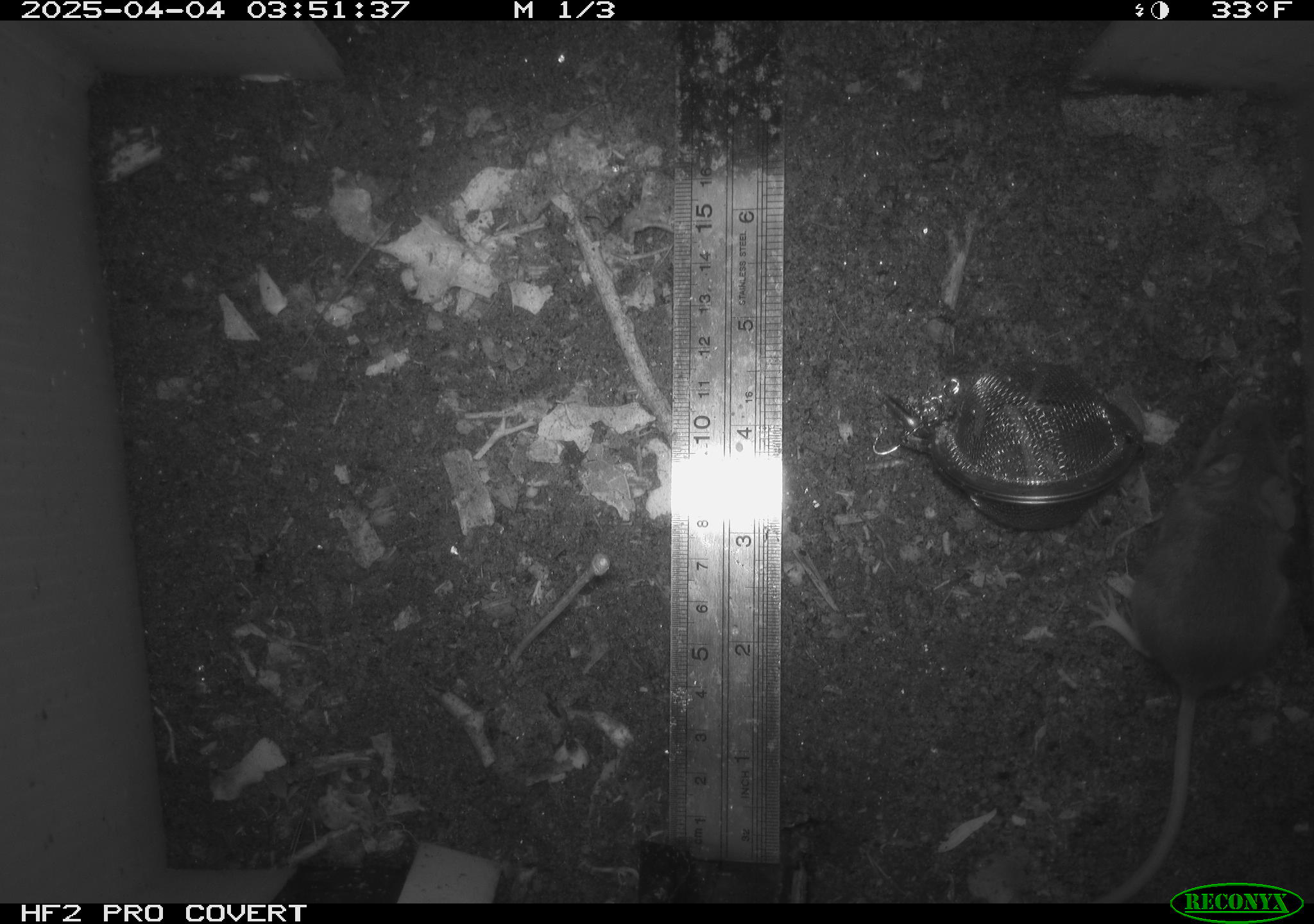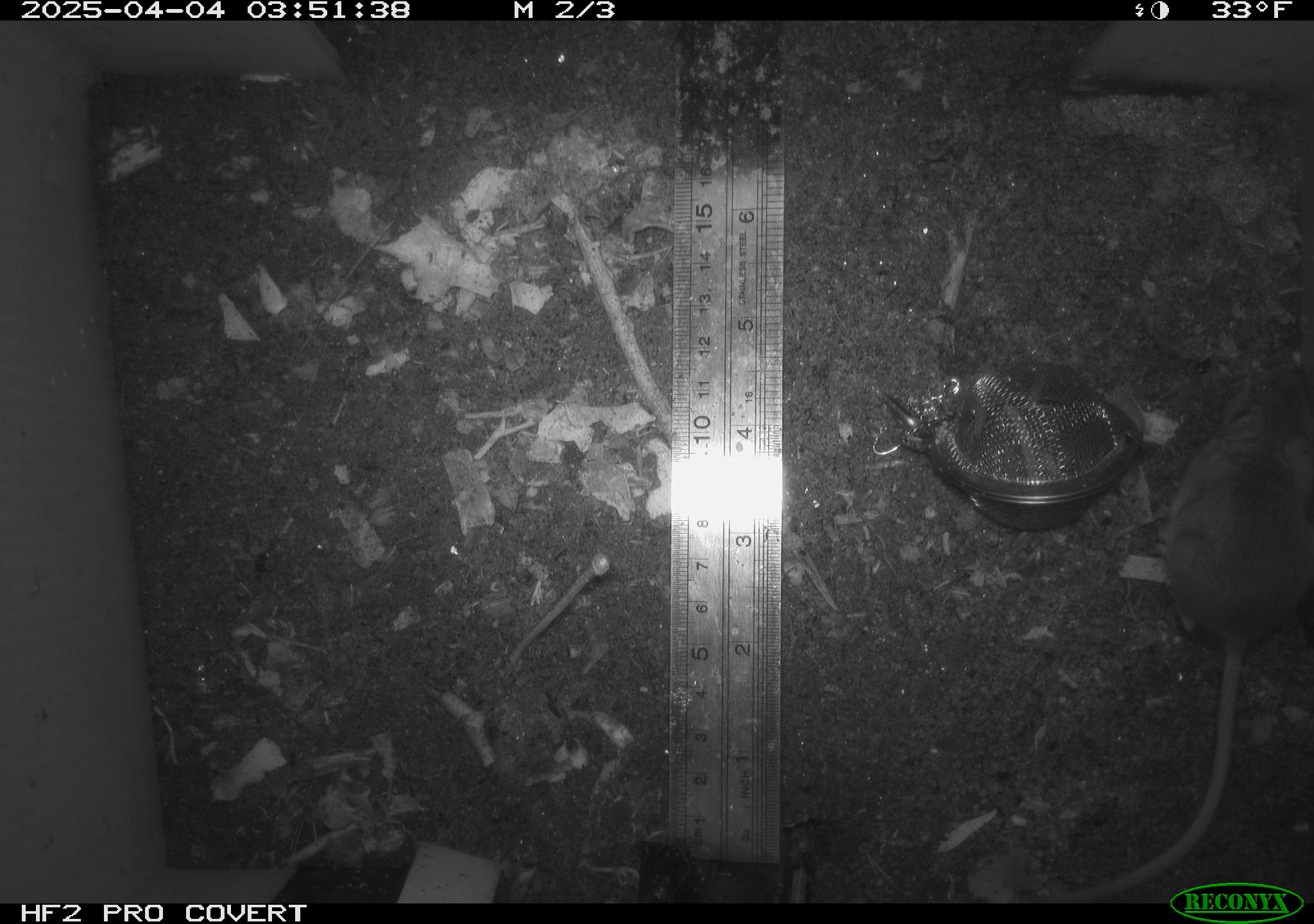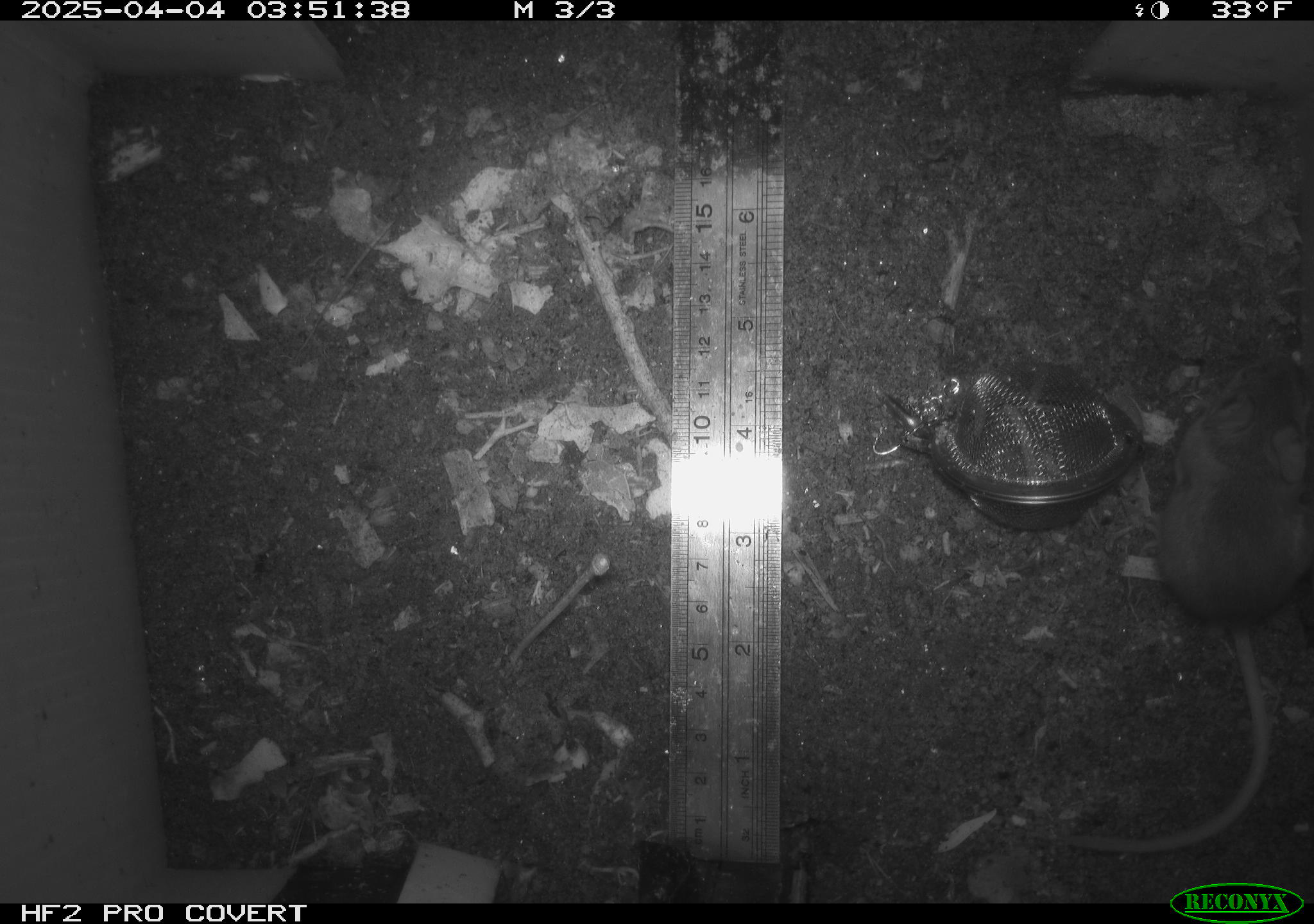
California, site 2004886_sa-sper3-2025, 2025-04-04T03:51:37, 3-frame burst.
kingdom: Animalia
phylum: Chordata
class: Mammalia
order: Rodentia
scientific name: Rodentia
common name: mouse species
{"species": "mouse species (Rodentia)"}